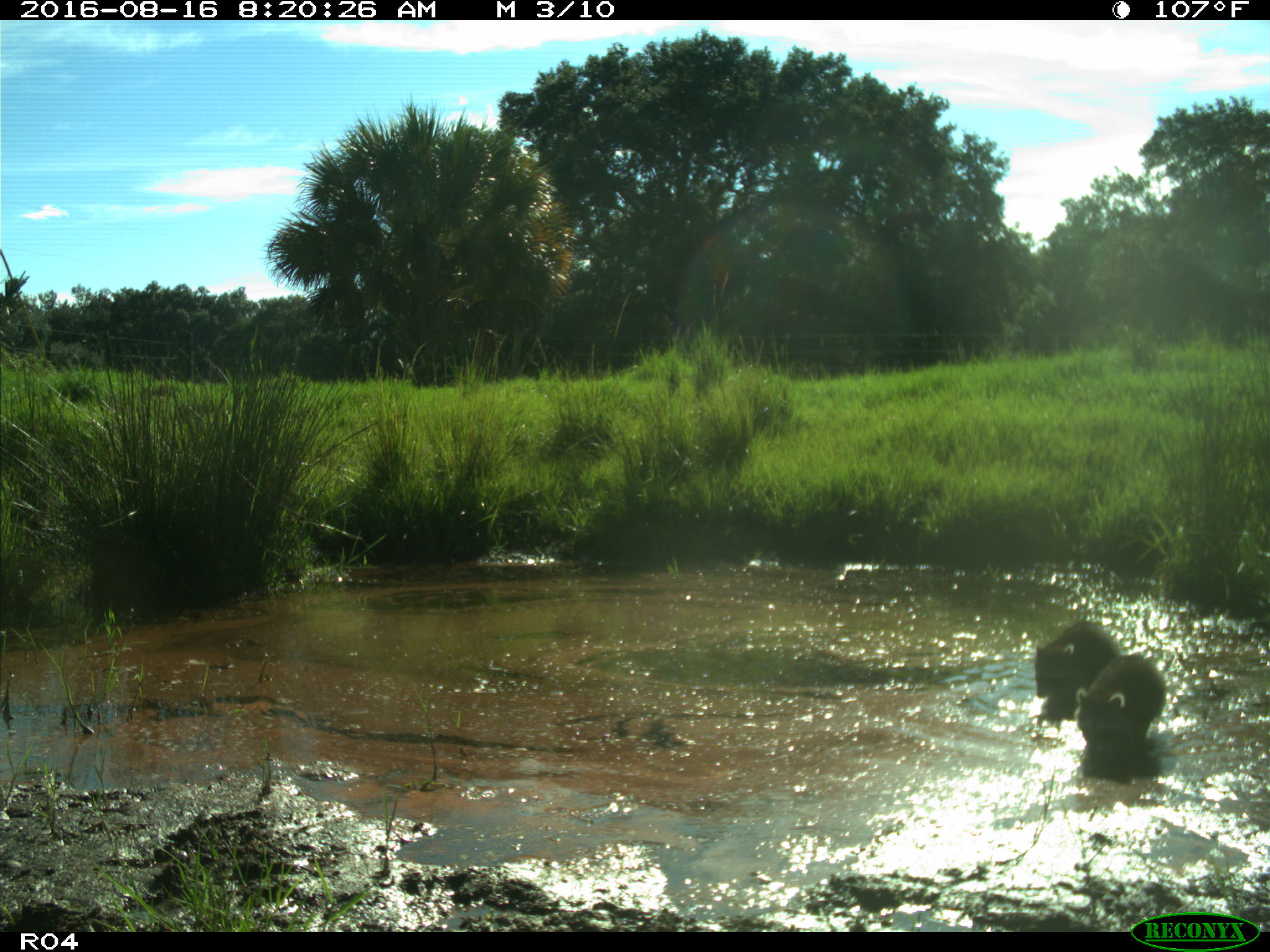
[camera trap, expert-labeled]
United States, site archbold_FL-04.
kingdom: Animalia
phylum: Chordata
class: Mammalia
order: Carnivora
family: Procyonidae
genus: Procyon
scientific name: Procyon lotor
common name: common raccoon